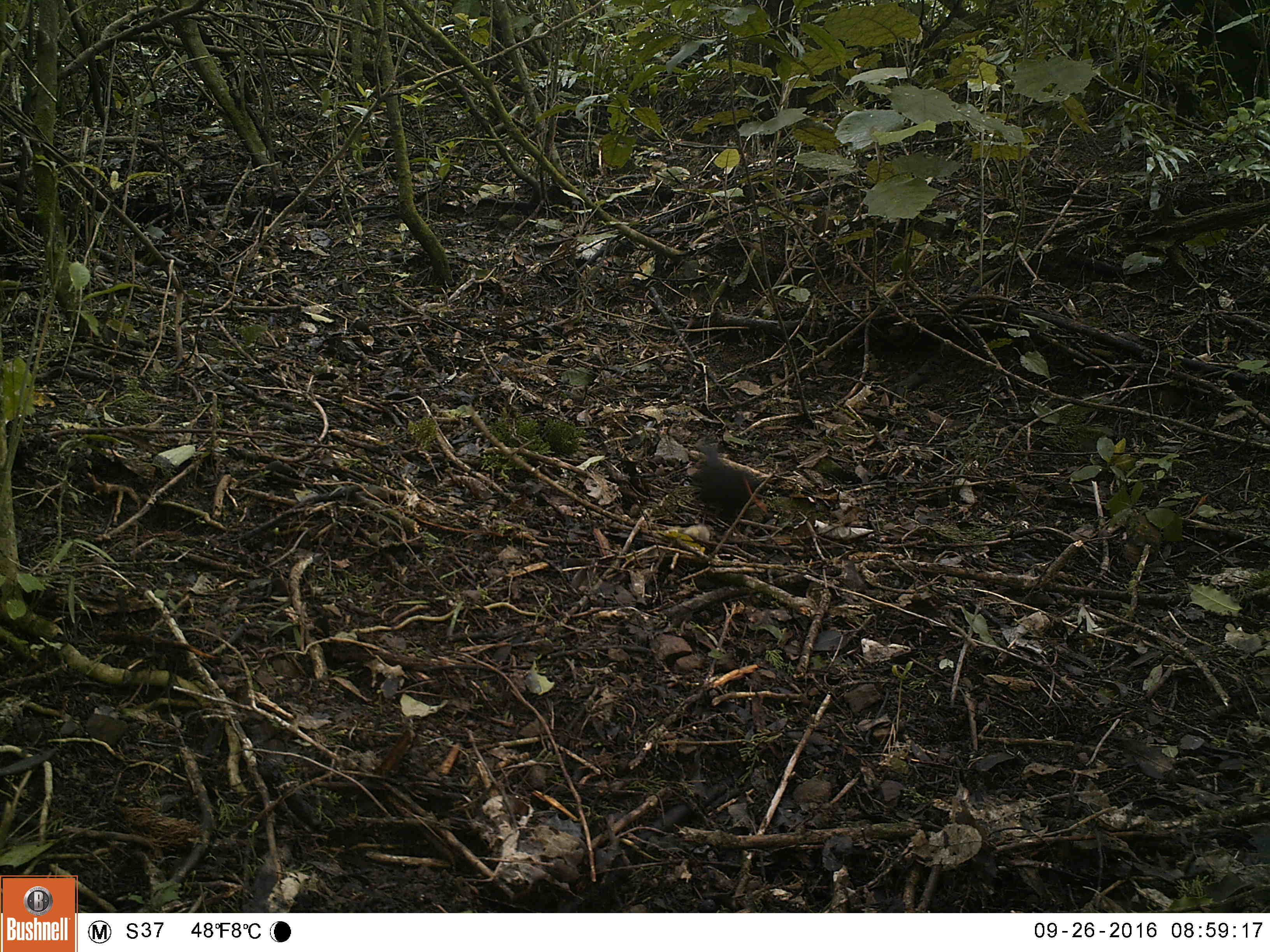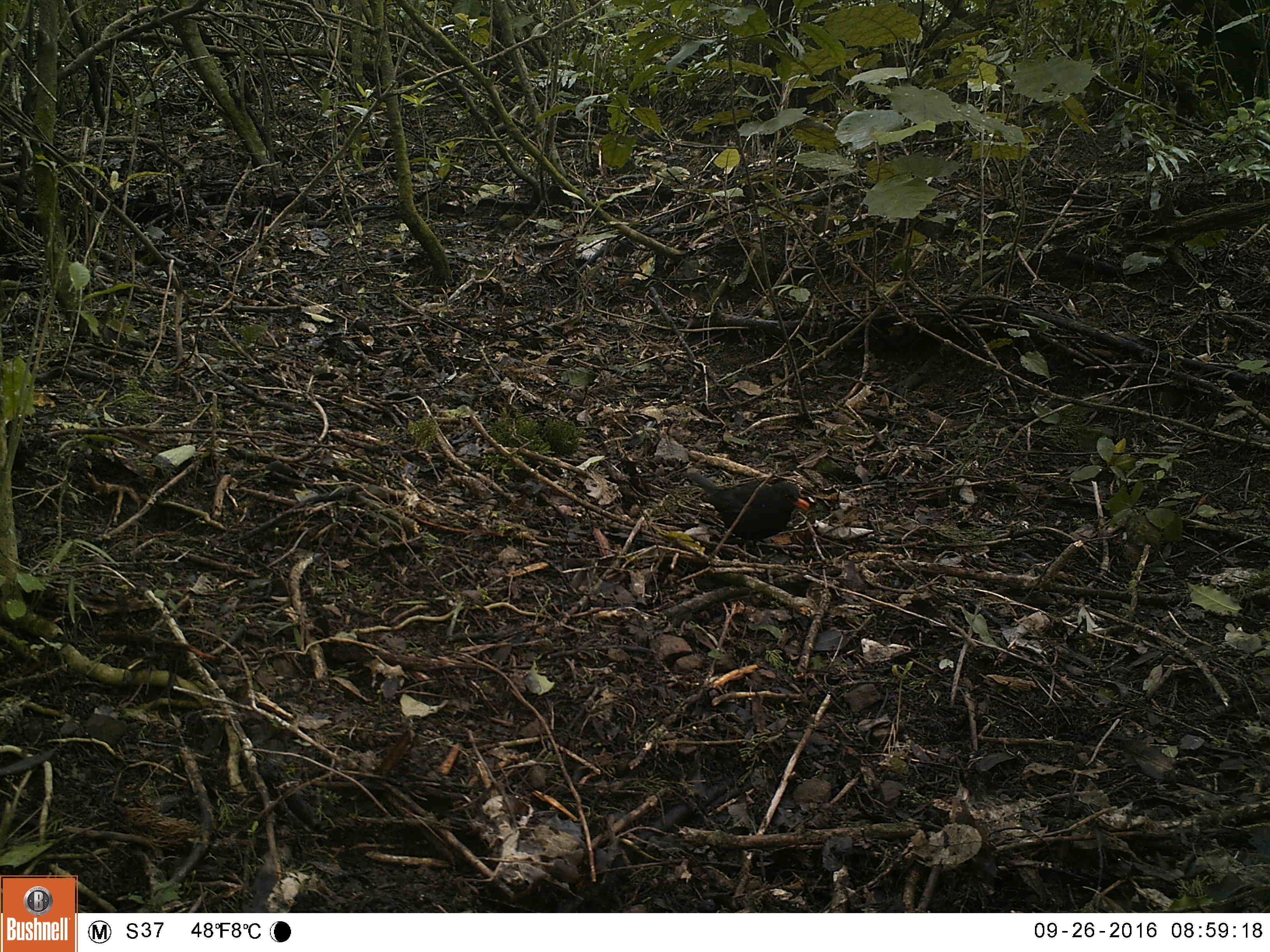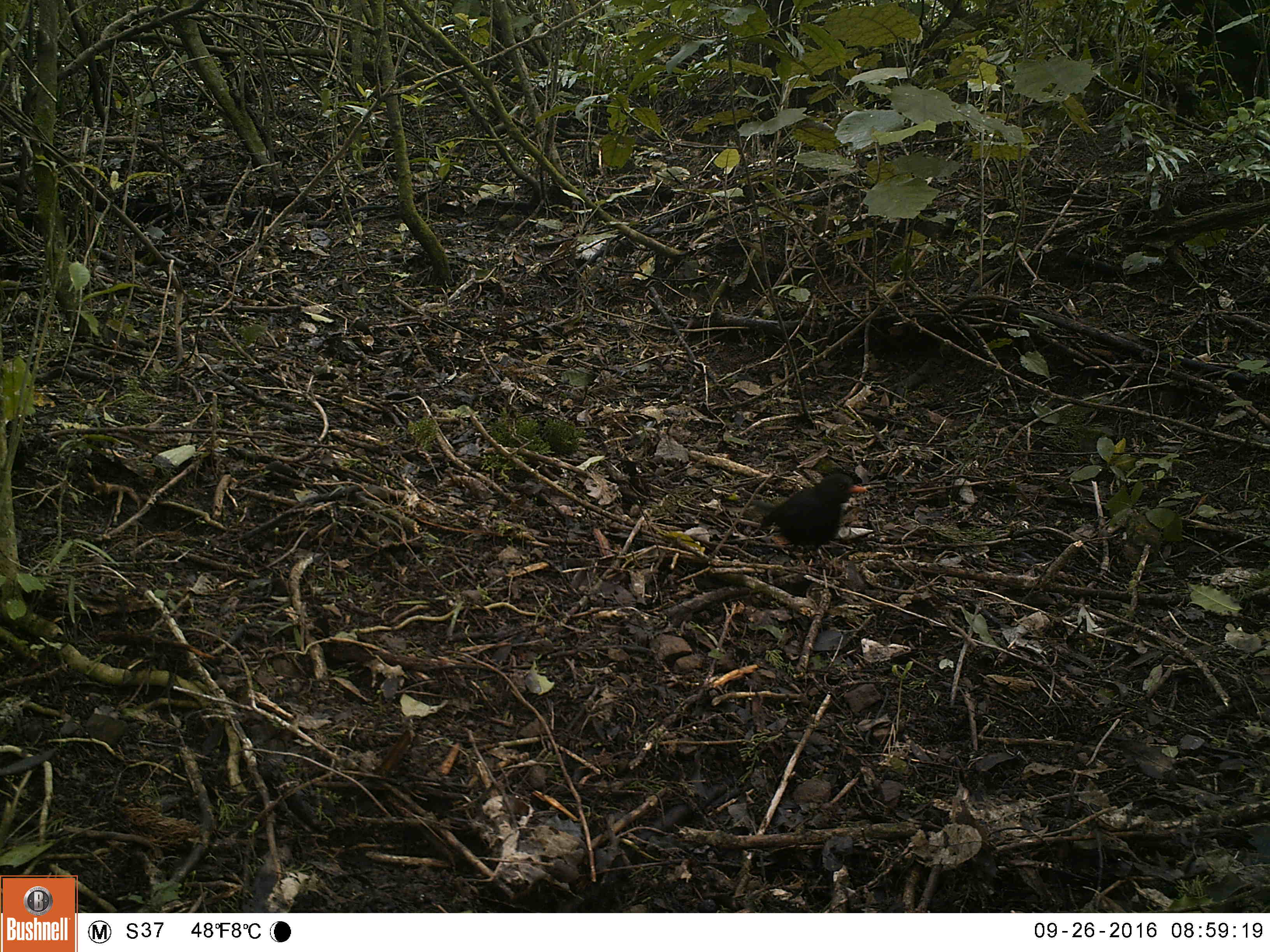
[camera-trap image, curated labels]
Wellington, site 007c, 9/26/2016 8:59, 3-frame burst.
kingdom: Animalia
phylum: Chordata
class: Aves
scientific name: Aves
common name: bird